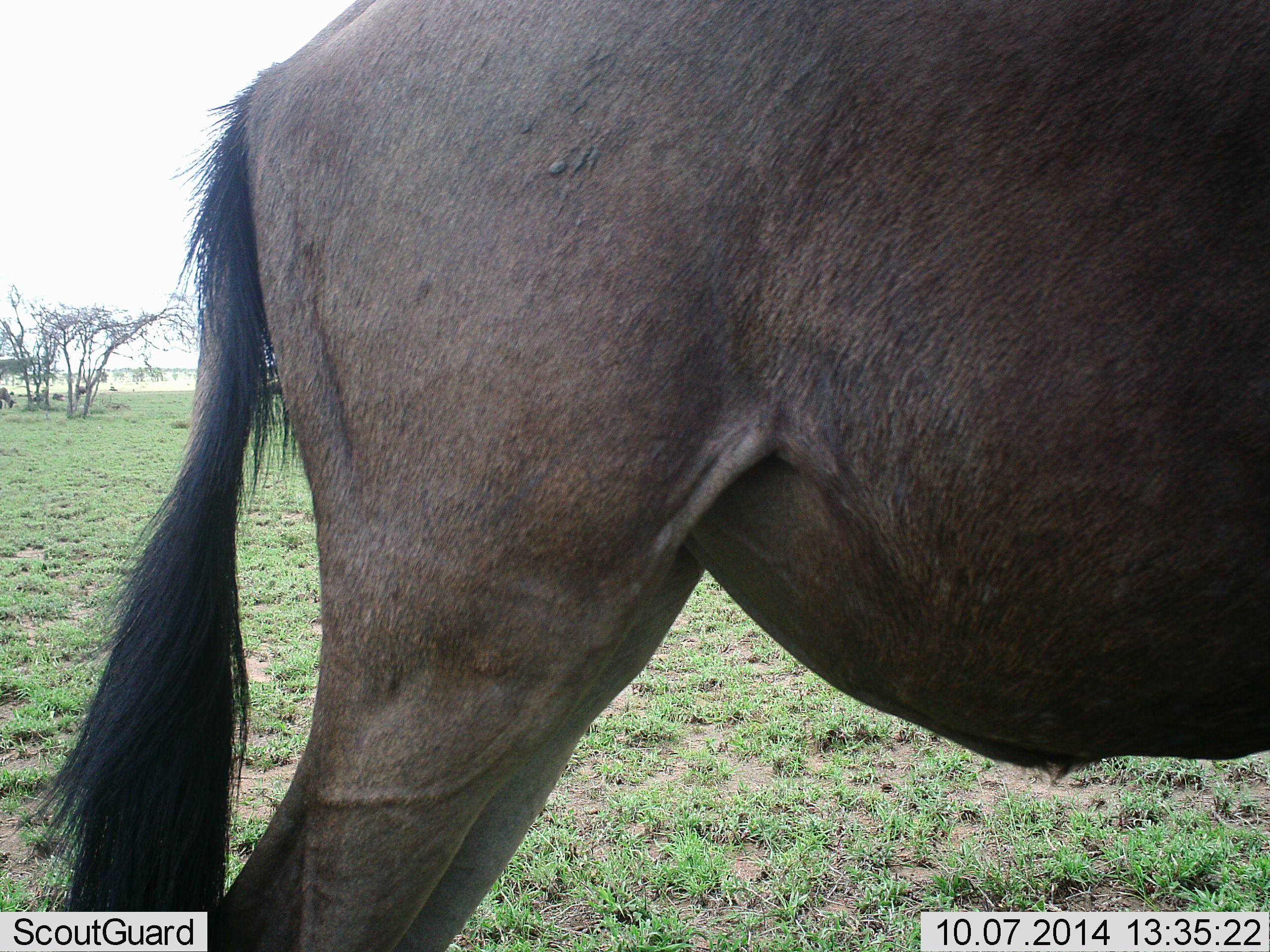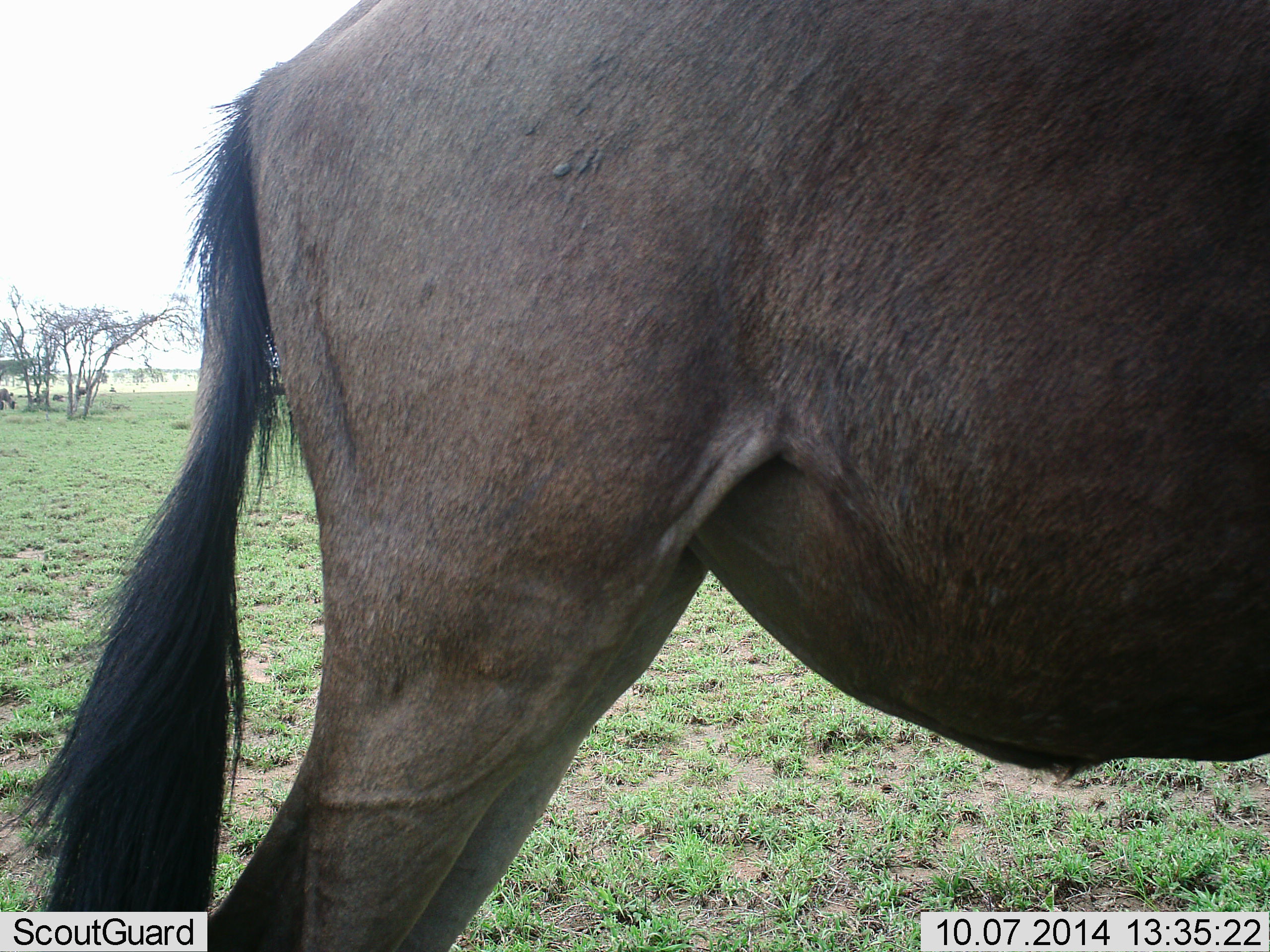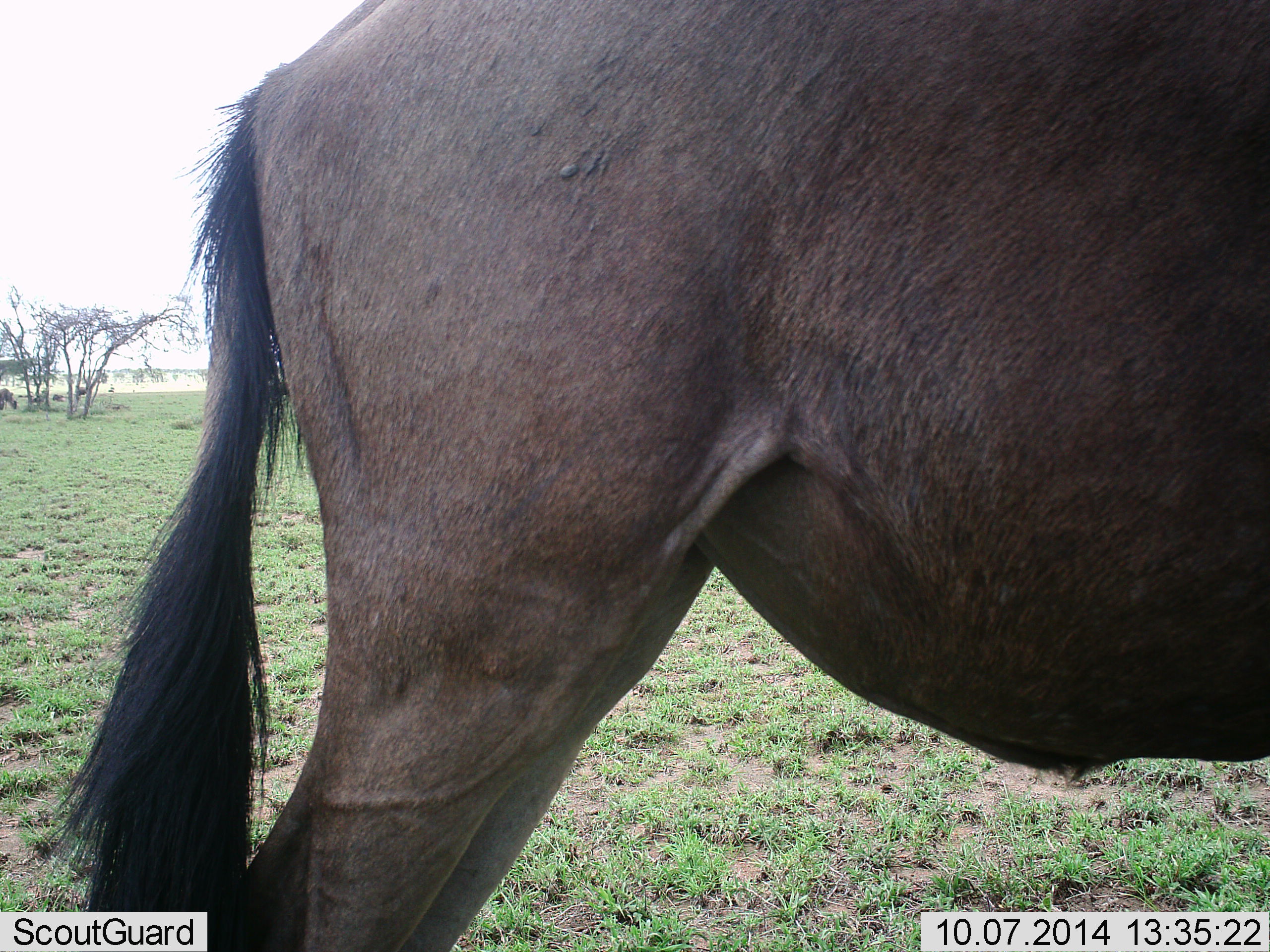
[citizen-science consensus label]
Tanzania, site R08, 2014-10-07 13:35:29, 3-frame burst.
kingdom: Animalia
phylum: Chordata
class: Mammalia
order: Artiodactyla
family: Bovidae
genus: Connochaetes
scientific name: Connochaetes taurinus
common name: blue wildebeest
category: wildebeest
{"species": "wildebeest (blue wildebeest) (Connochaetes taurinus)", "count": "2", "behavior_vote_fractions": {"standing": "90%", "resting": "0%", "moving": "0%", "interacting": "0%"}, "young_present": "0%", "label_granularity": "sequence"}